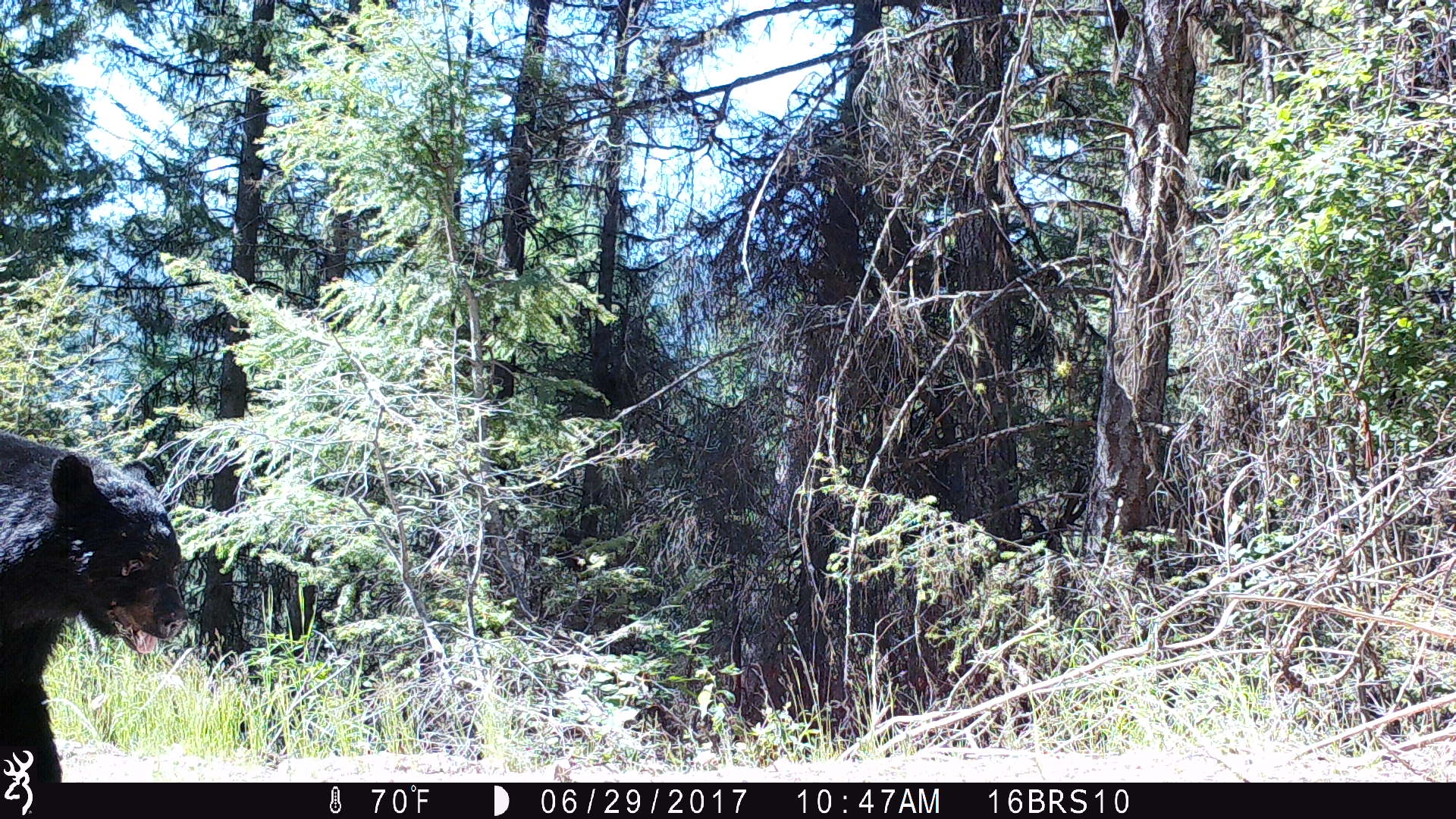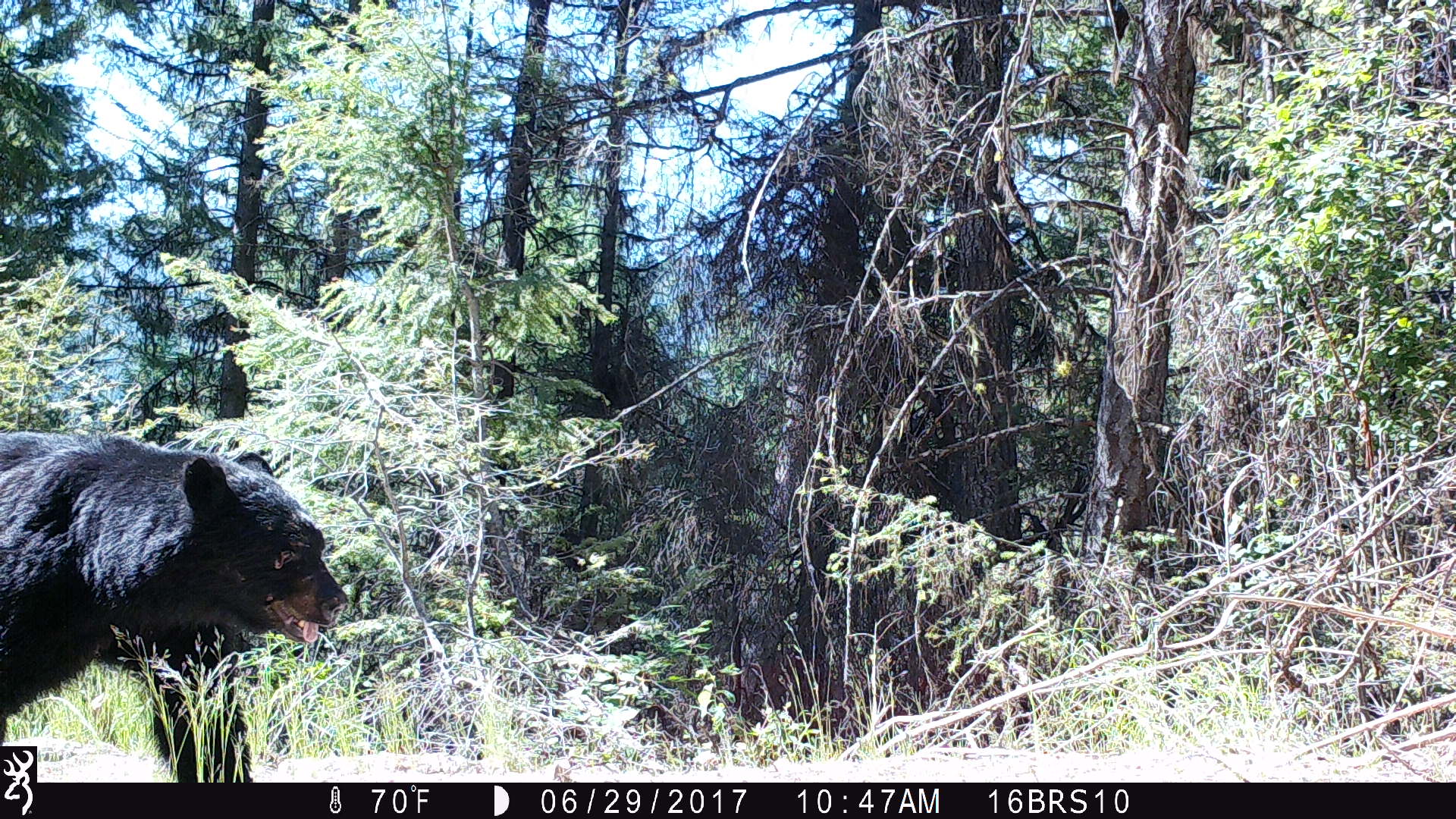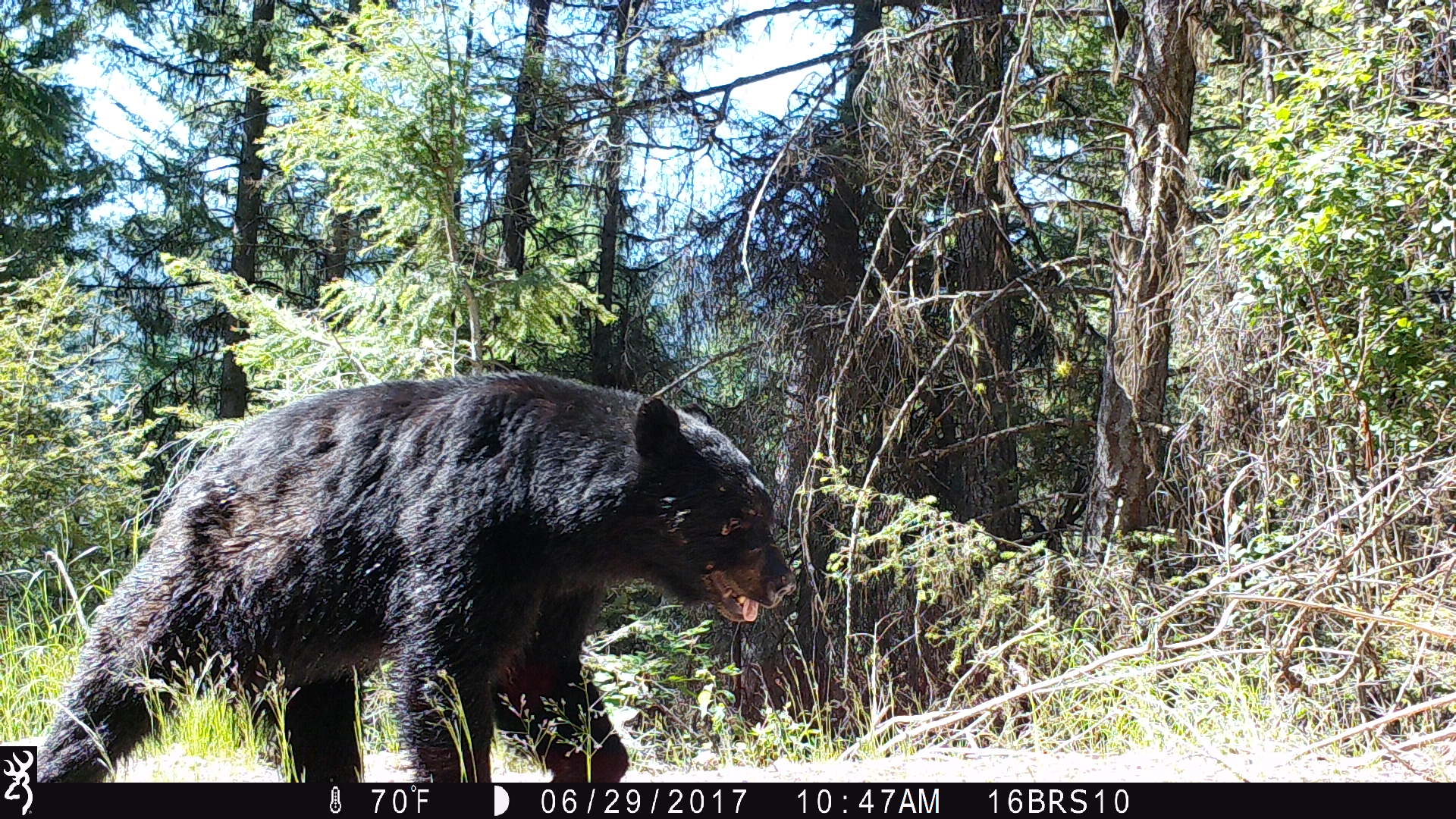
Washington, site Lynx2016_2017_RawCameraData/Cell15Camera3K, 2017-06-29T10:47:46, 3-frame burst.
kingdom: Animalia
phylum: Chordata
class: Mammalia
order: Carnivora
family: Ursidae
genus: Ursus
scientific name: Ursus americanus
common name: american black bear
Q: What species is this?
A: Ursus americanus (american black bear).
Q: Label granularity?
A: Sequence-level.